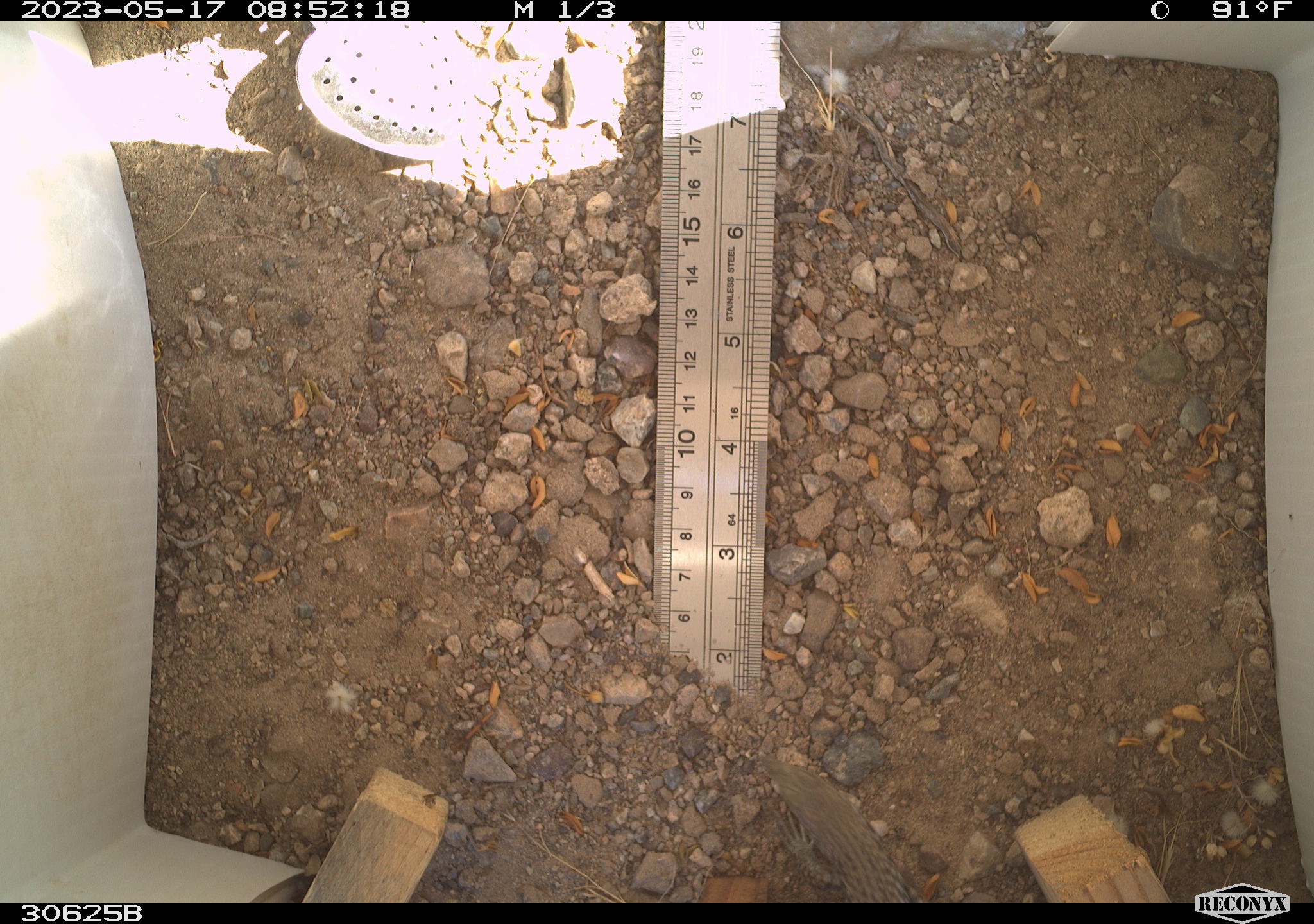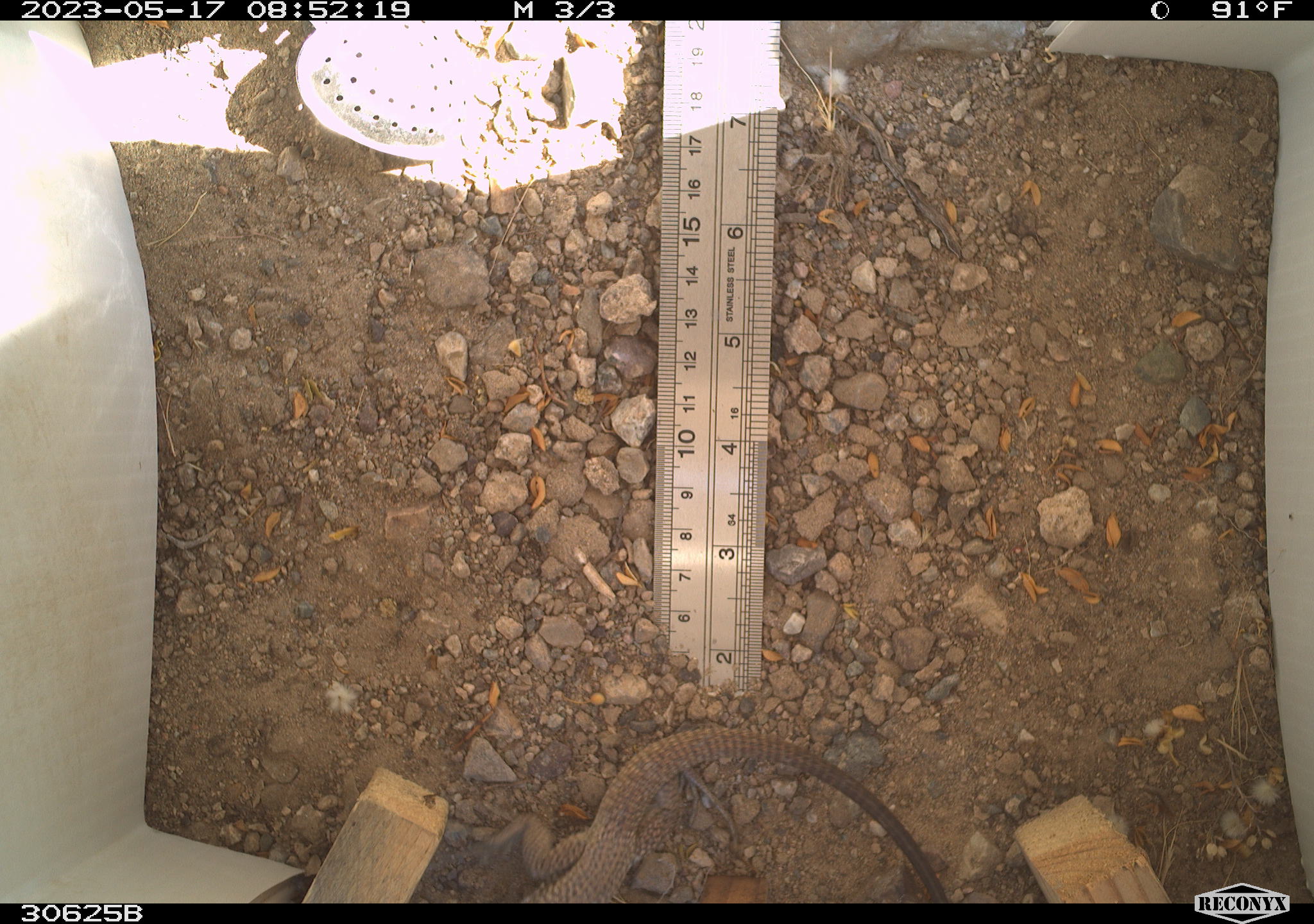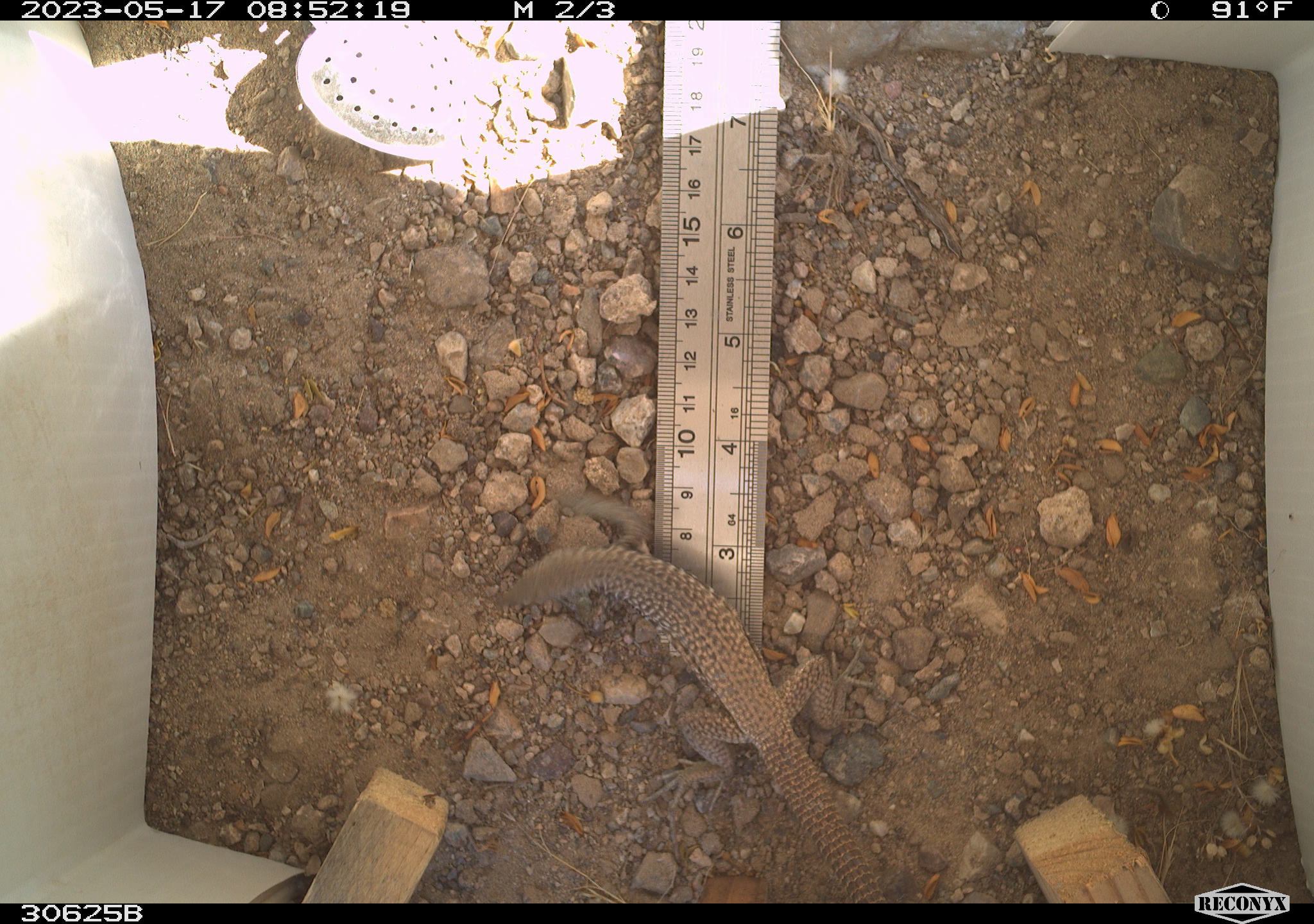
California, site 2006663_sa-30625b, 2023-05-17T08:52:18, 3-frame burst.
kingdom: Animalia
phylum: Chordata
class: Reptilia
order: Squamata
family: Teiidae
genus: Aspidoscelis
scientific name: Aspidoscelis tigris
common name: western whiptail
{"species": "western whiptail (Aspidoscelis tigris)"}